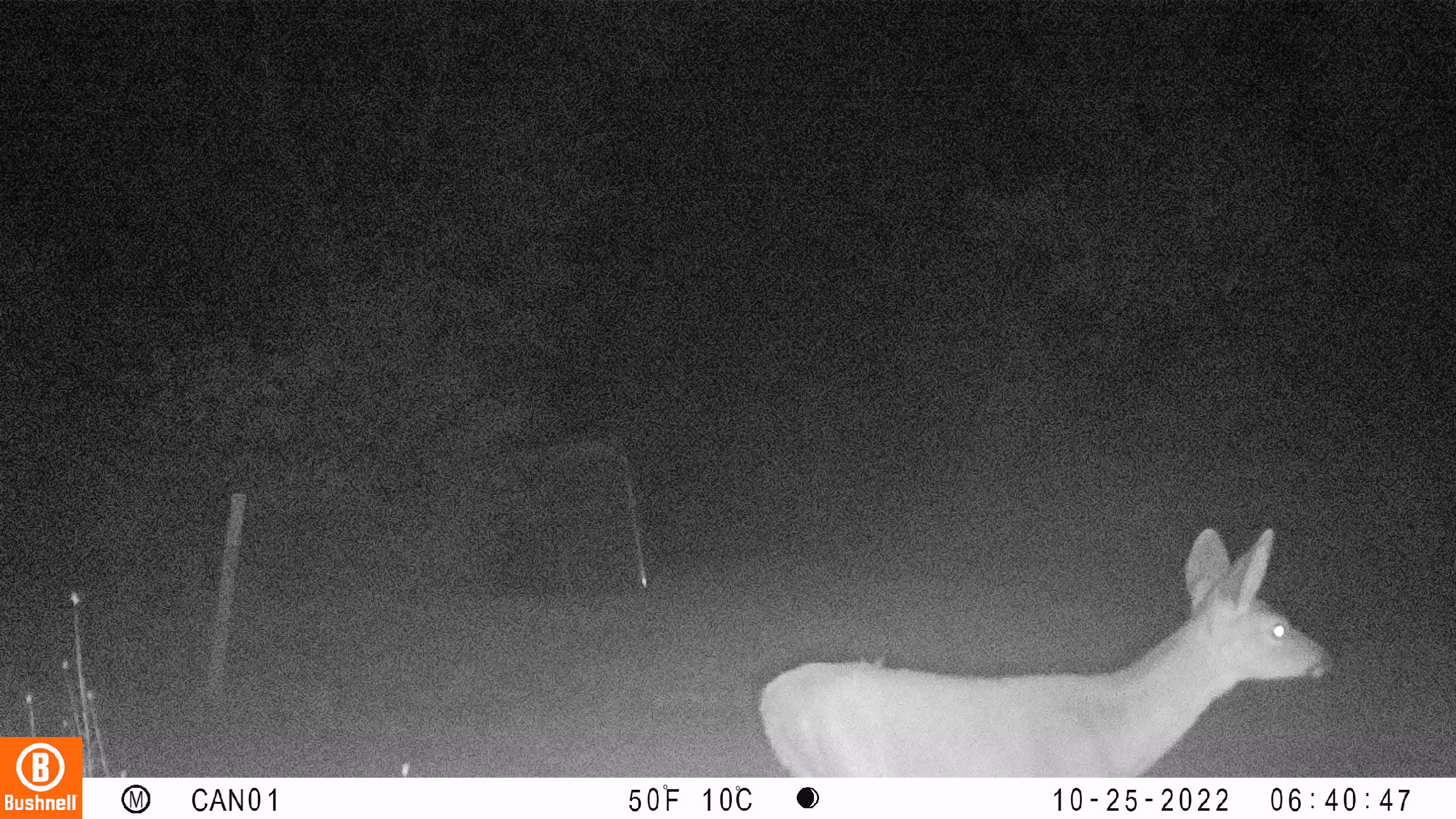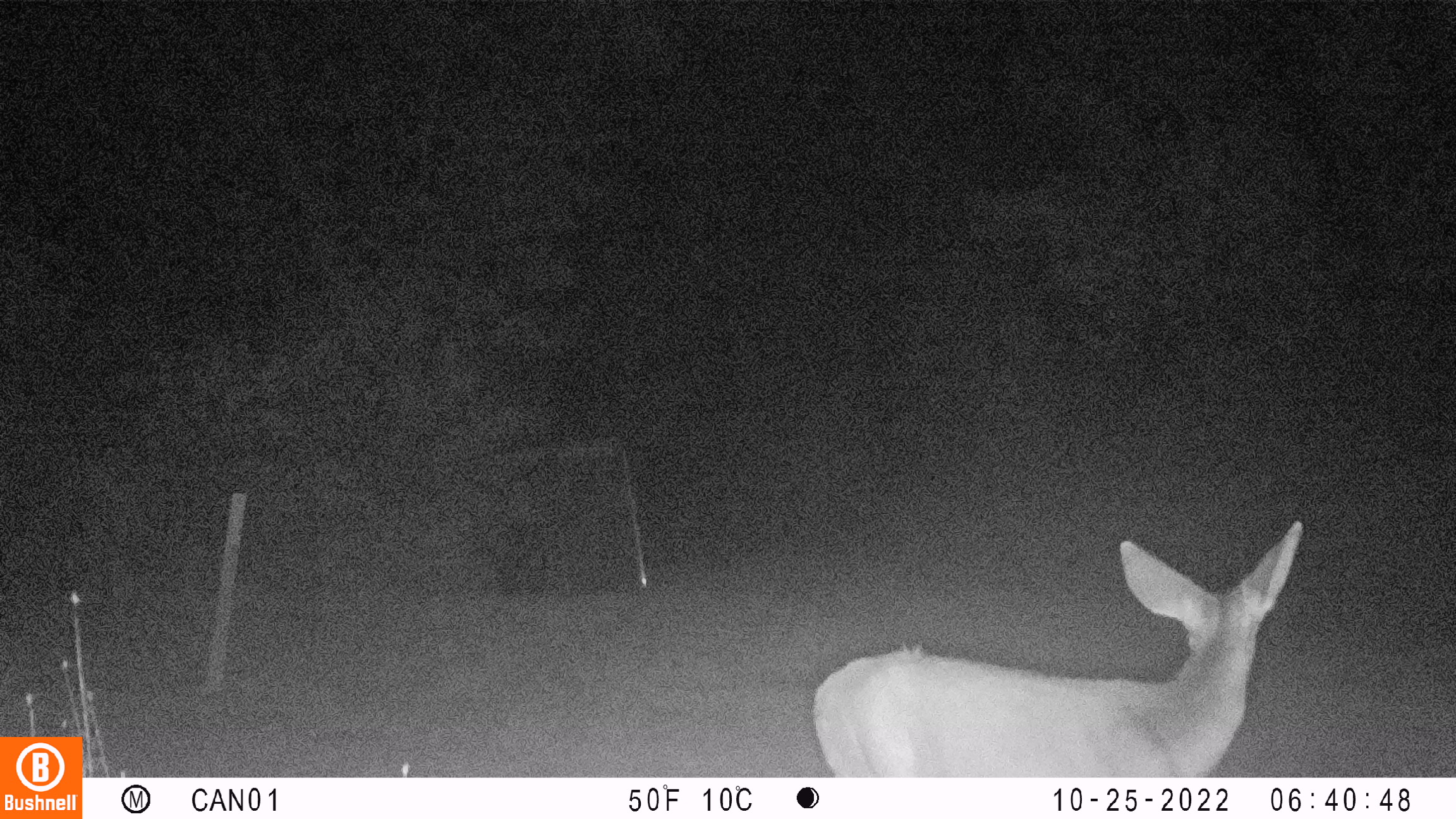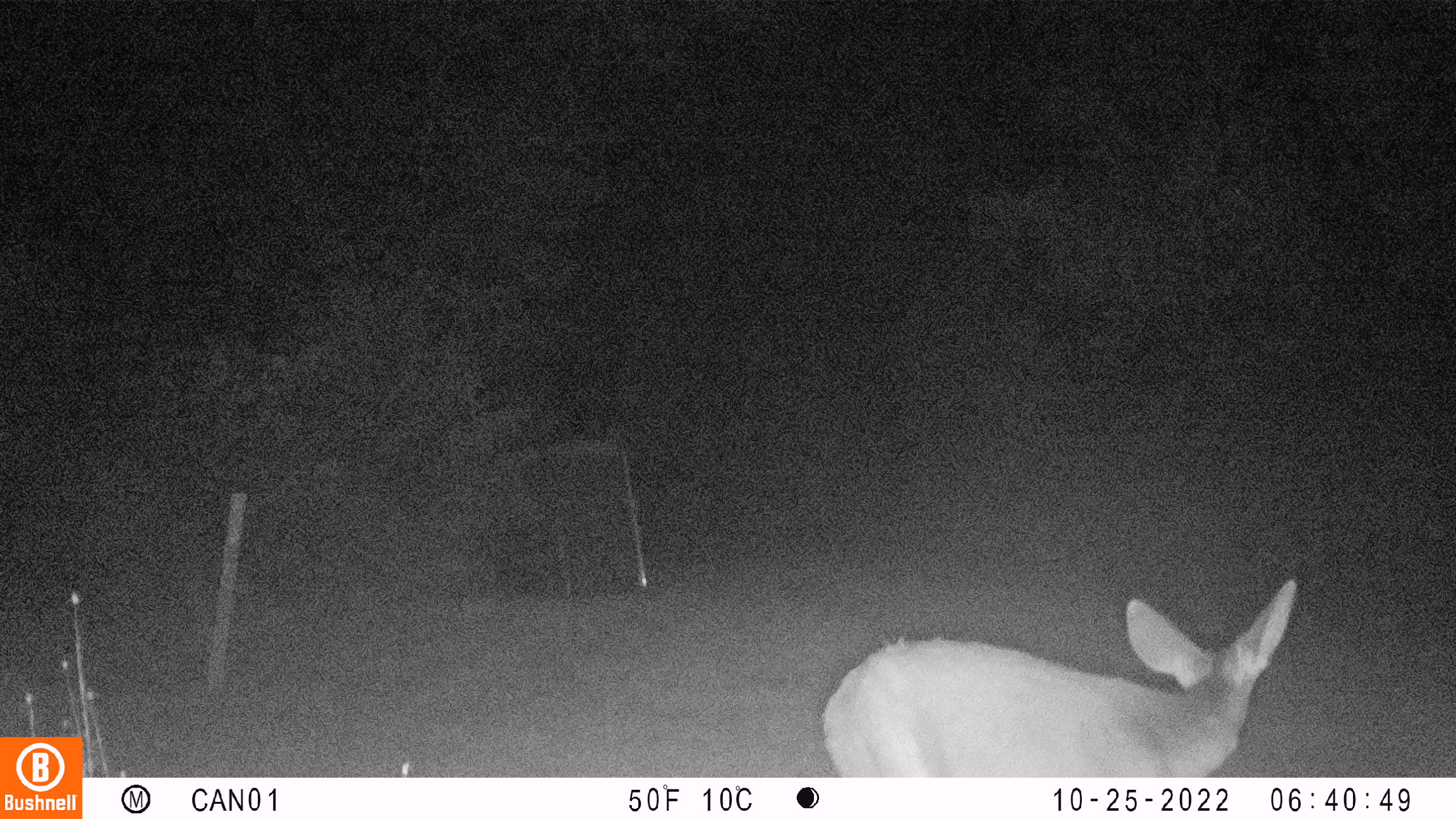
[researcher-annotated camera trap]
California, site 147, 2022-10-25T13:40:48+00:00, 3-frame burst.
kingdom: Animalia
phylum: Chordata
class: Mammalia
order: Artiodactyla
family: Cervidae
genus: Odocoileus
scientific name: Odocoileus hemionus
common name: mule deer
Mule deer (Odocoileus hemionus).